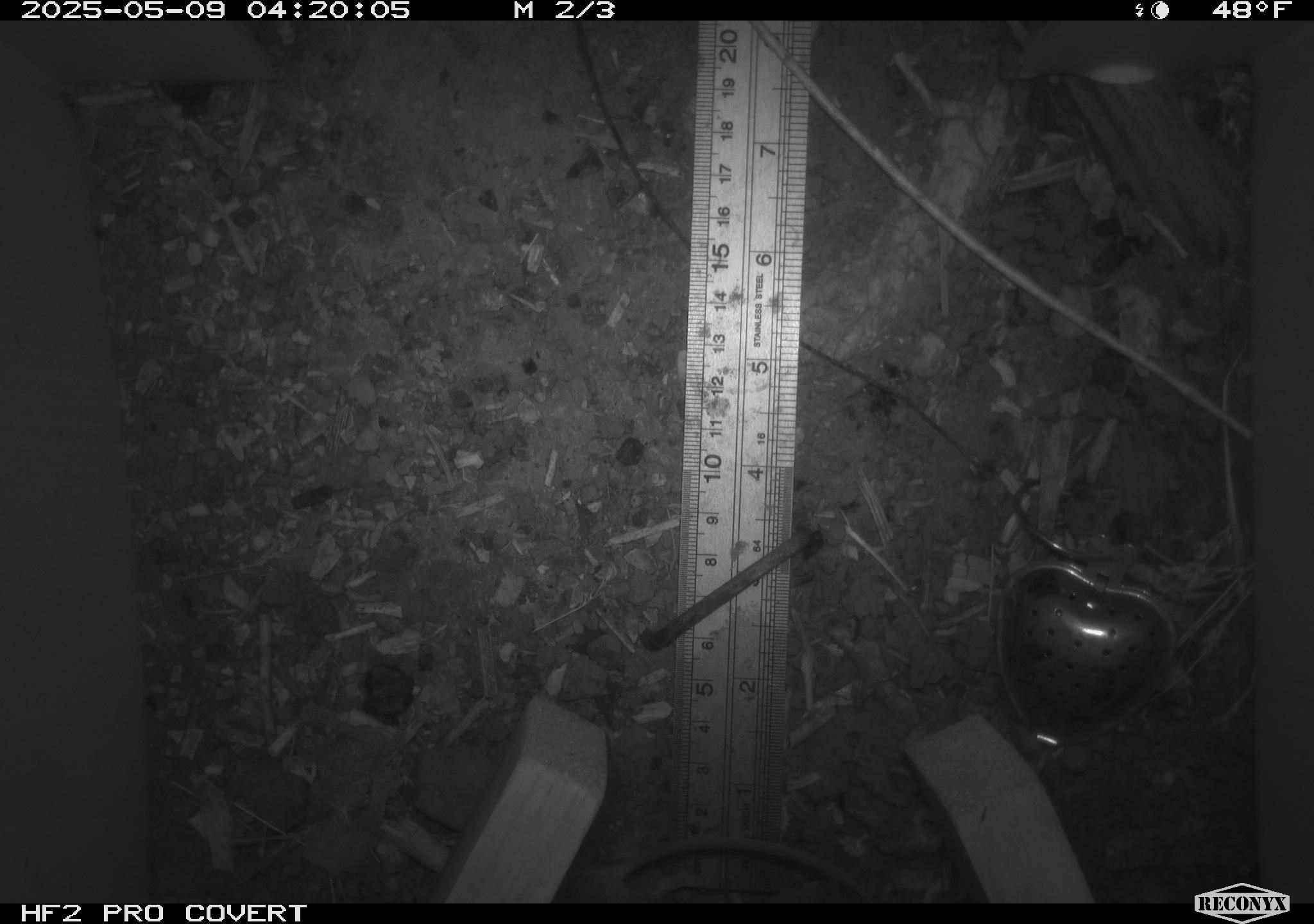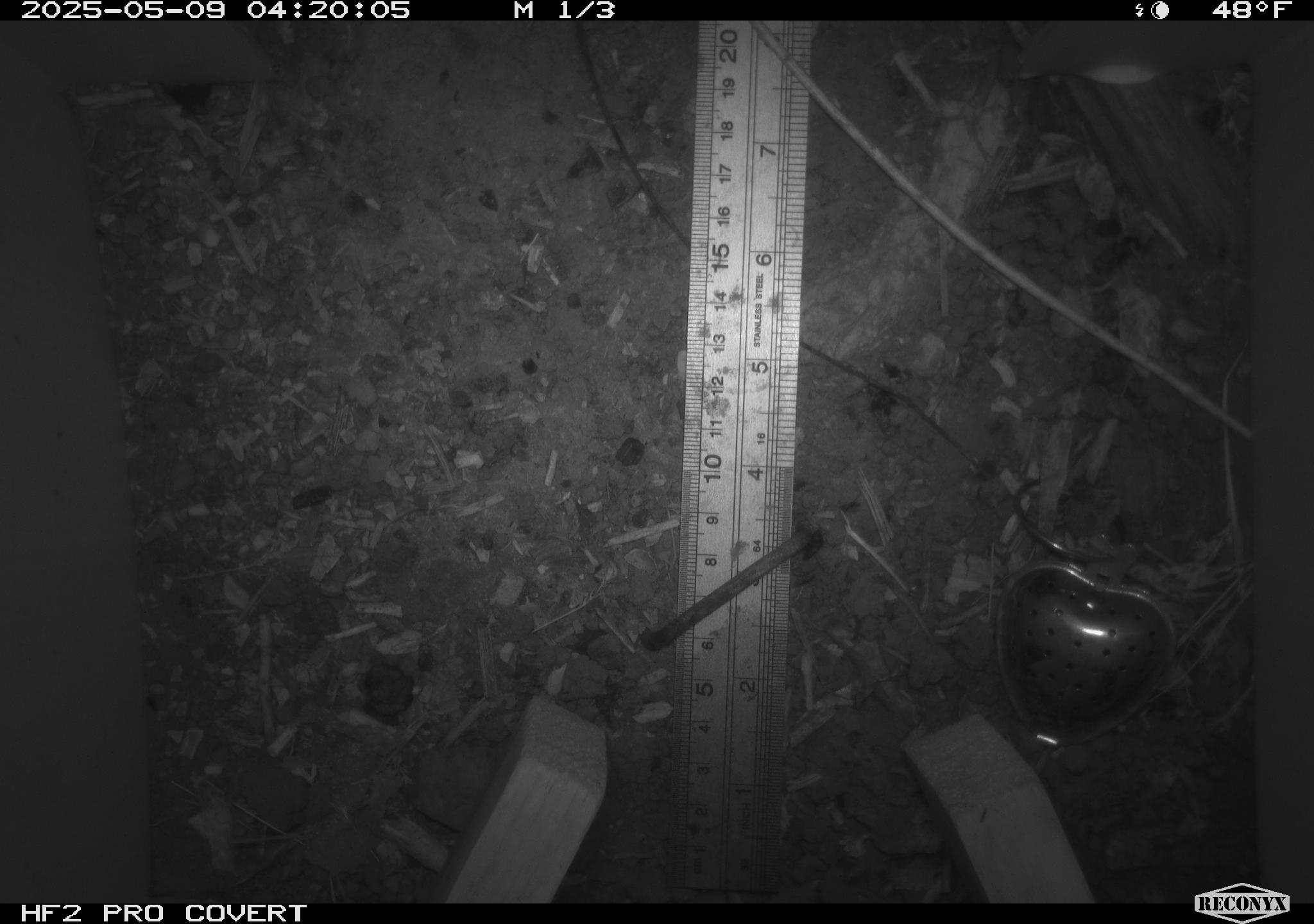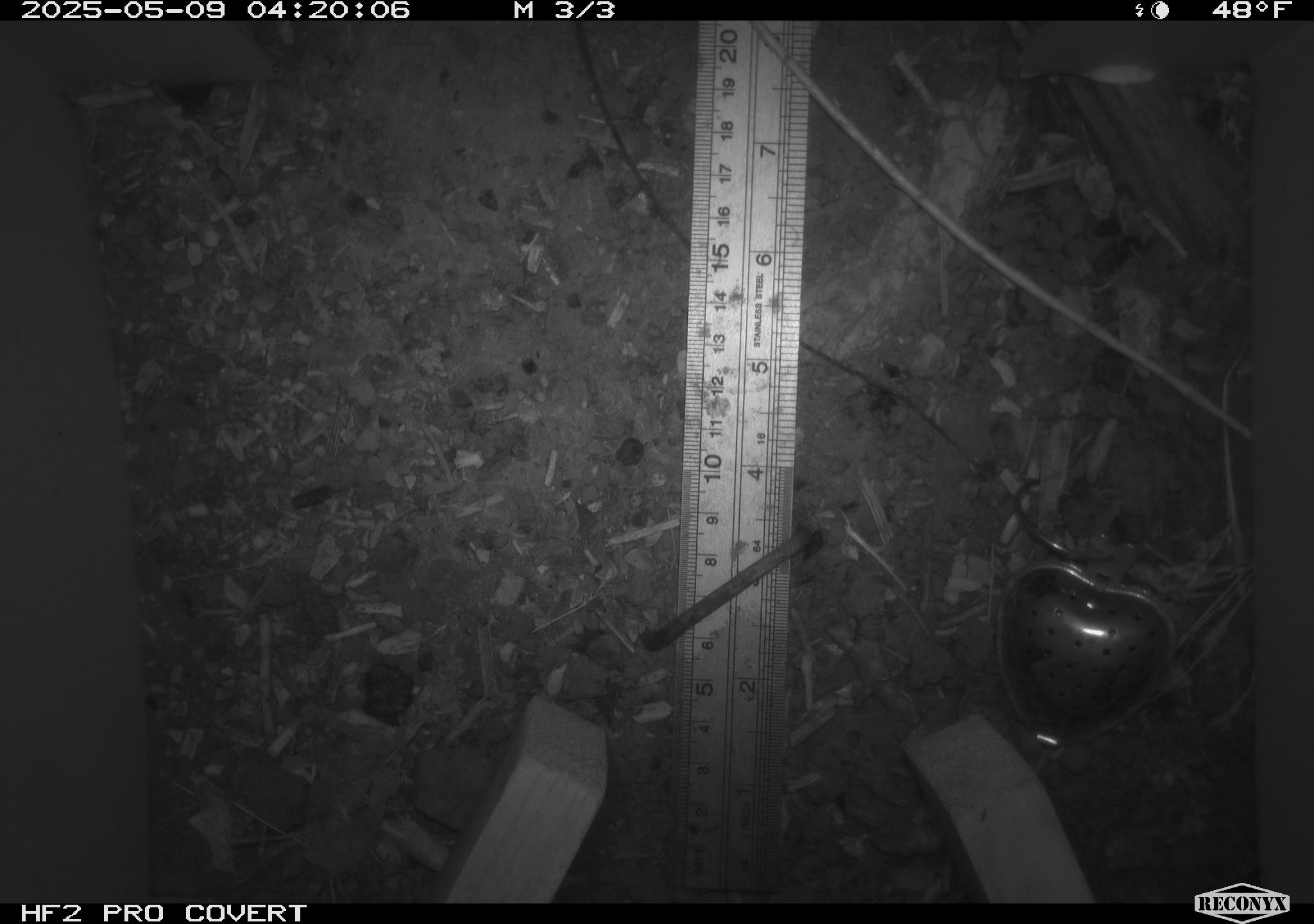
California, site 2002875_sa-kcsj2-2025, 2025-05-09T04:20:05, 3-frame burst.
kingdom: Animalia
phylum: Chordata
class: Mammalia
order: Rodentia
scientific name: Rodentia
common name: rodent